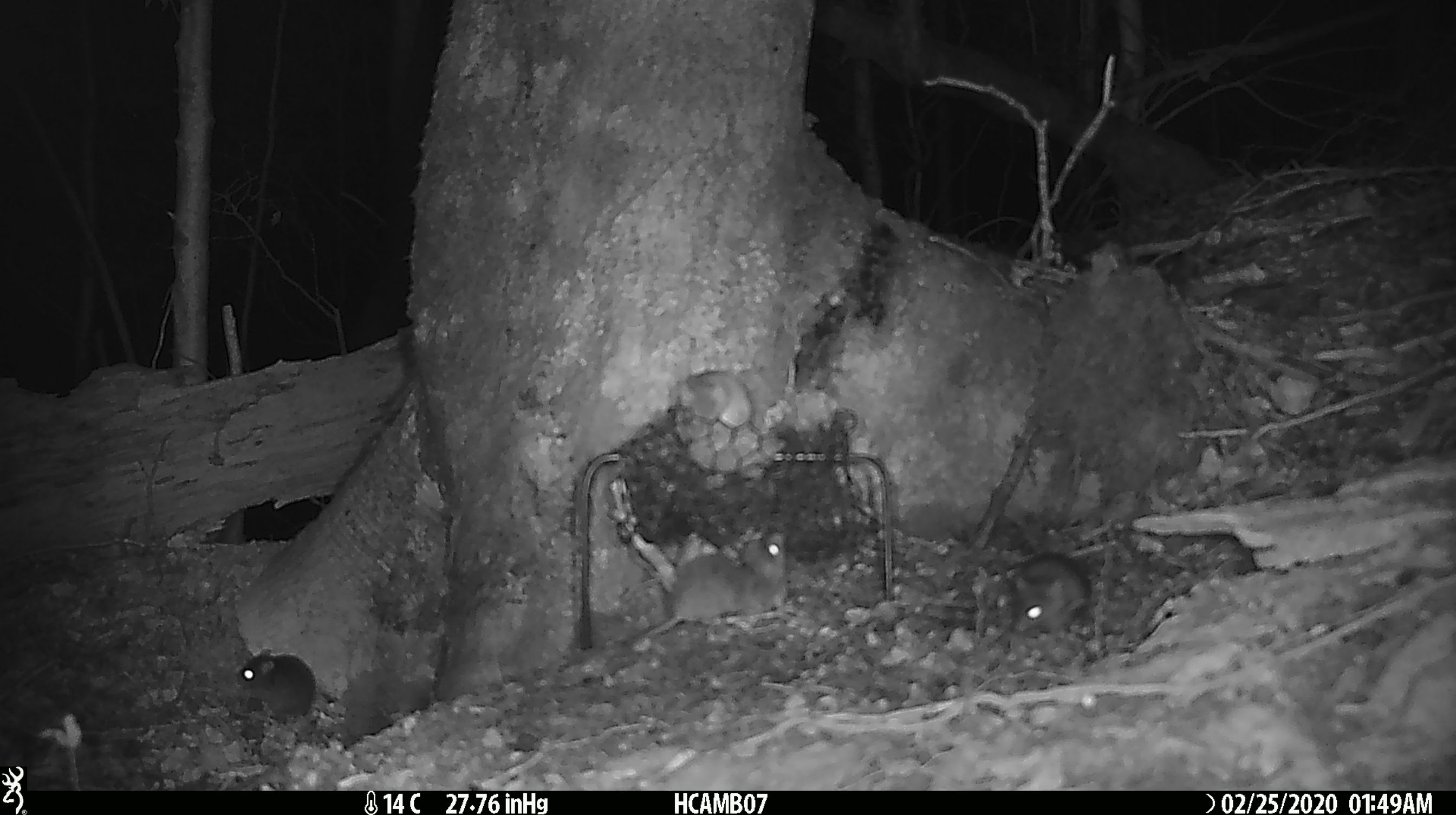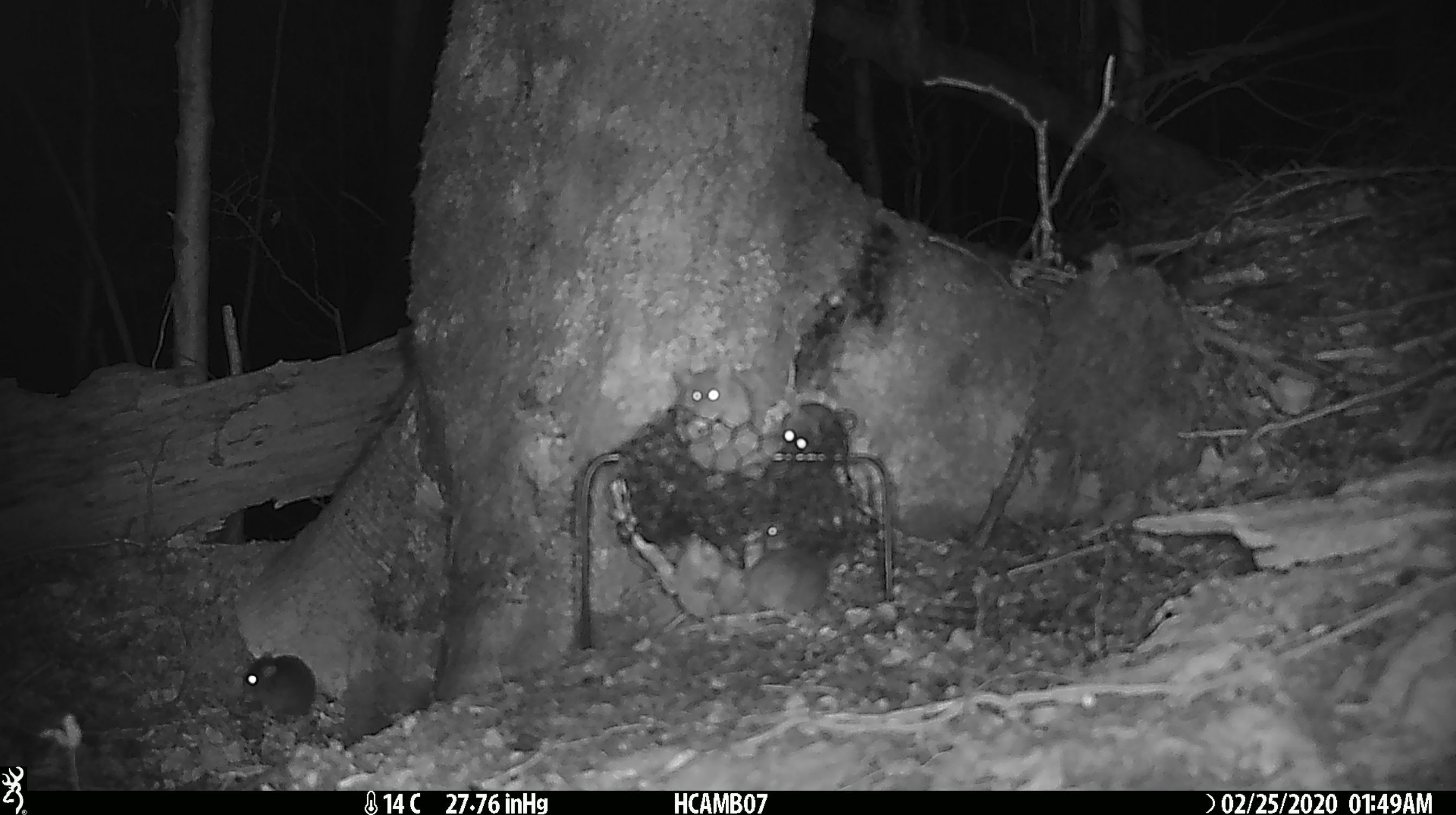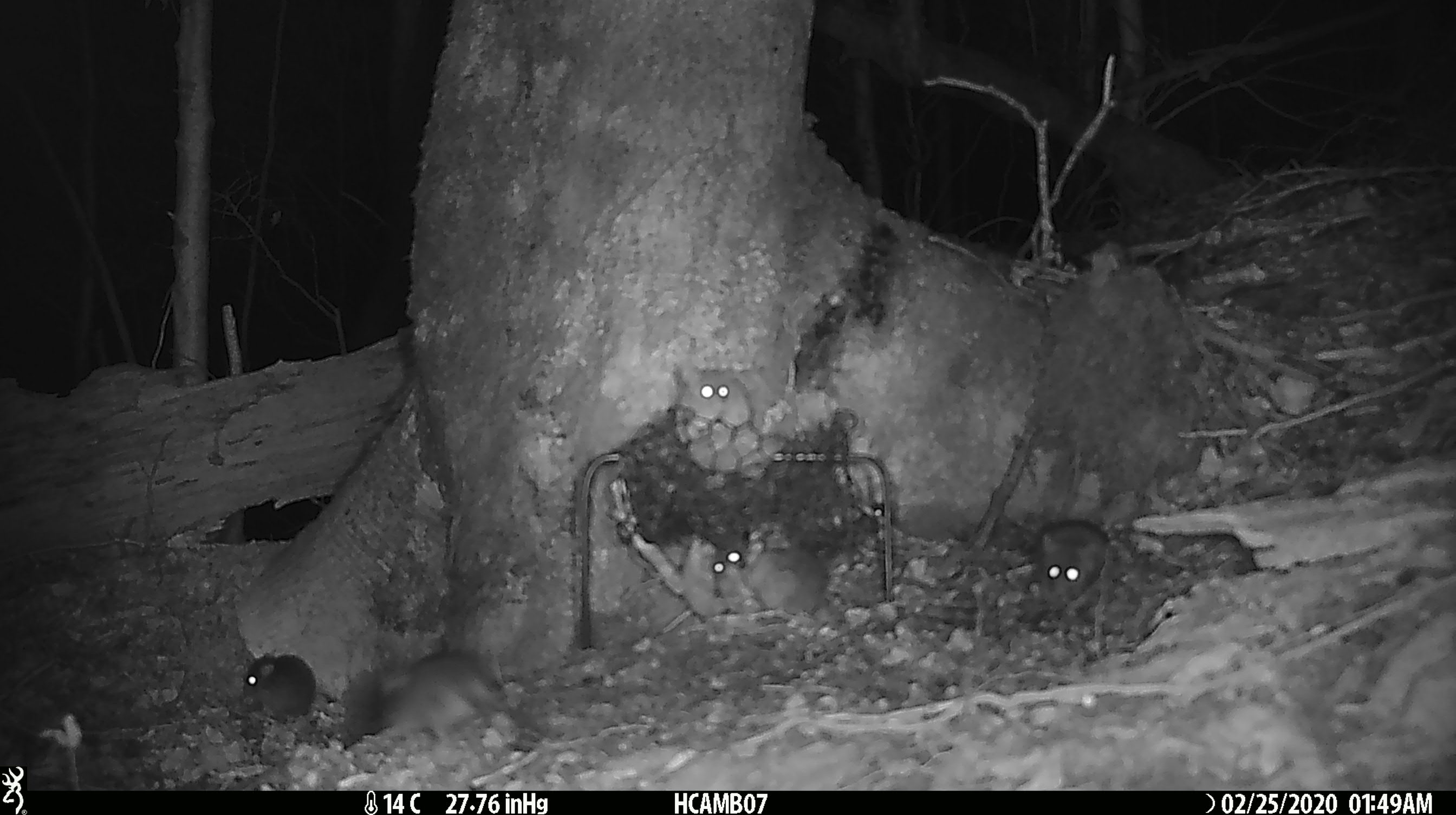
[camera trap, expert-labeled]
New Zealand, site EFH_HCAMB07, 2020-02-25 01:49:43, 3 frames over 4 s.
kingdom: Animalia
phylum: Chordata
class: Mammalia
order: Rodentia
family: Muridae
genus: Mus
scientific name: Mus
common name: mouse